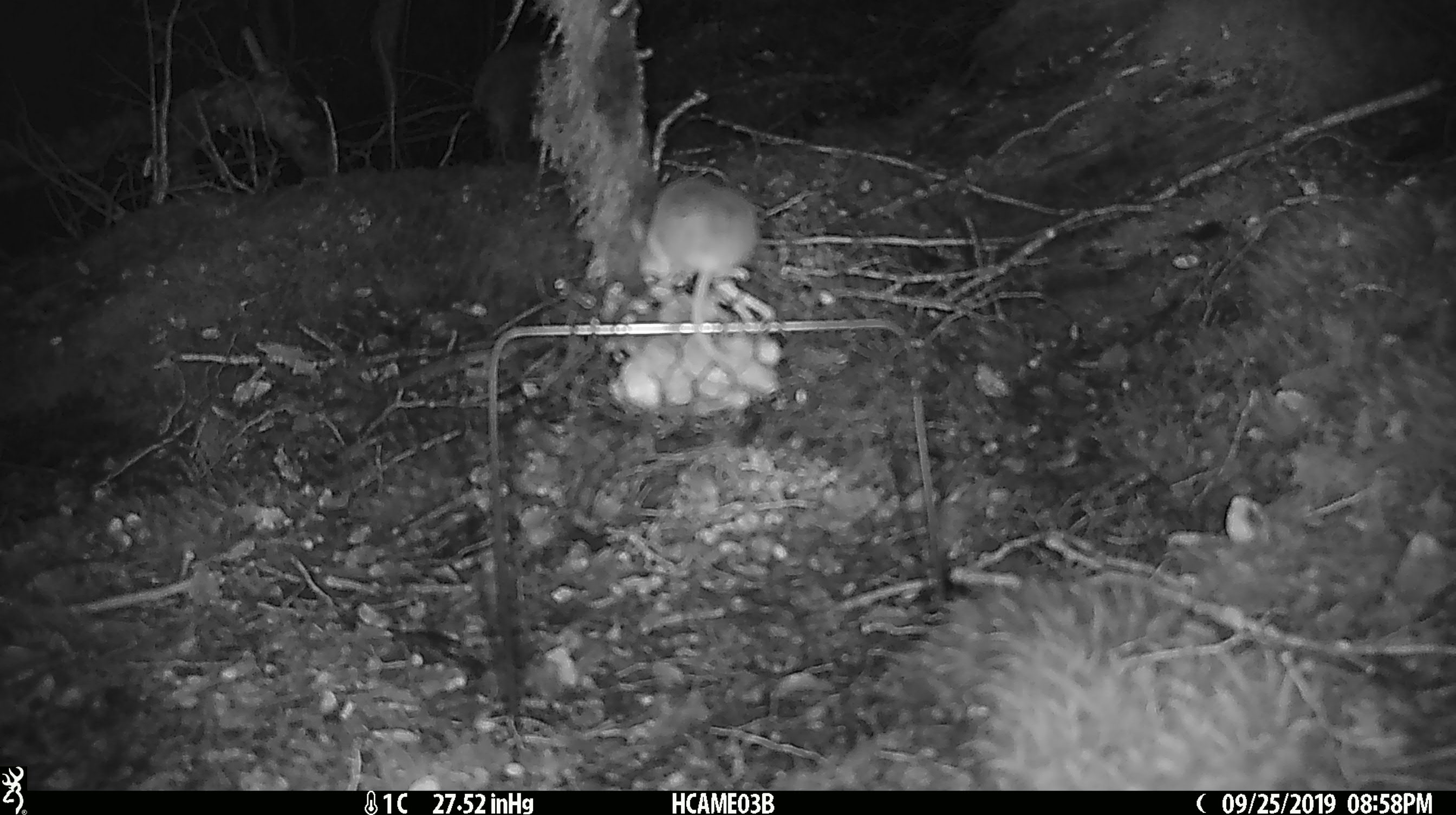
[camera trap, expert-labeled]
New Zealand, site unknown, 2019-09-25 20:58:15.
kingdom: Animalia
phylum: Chordata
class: Mammalia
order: Rodentia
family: Muridae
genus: Mus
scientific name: Mus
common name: mouse